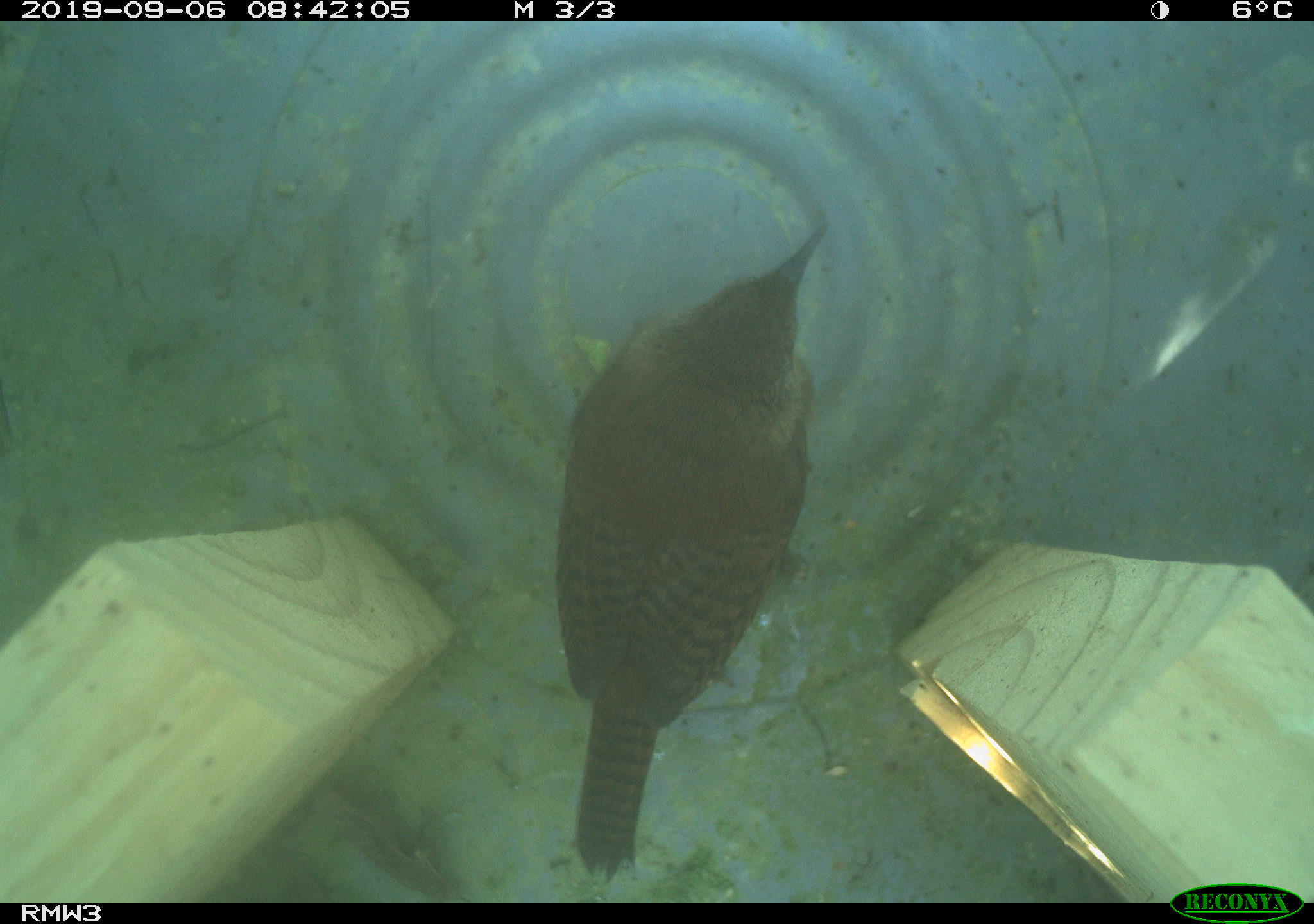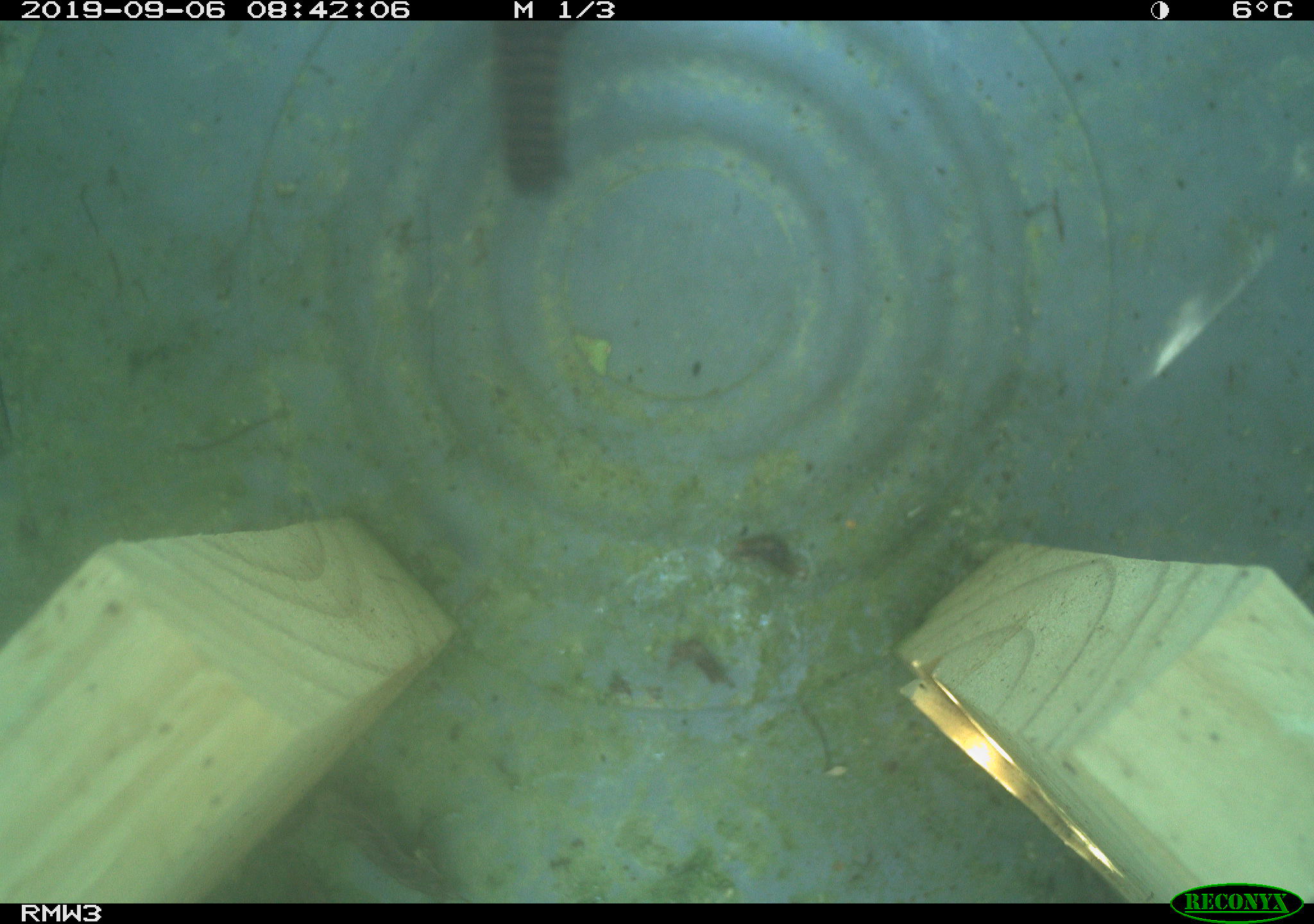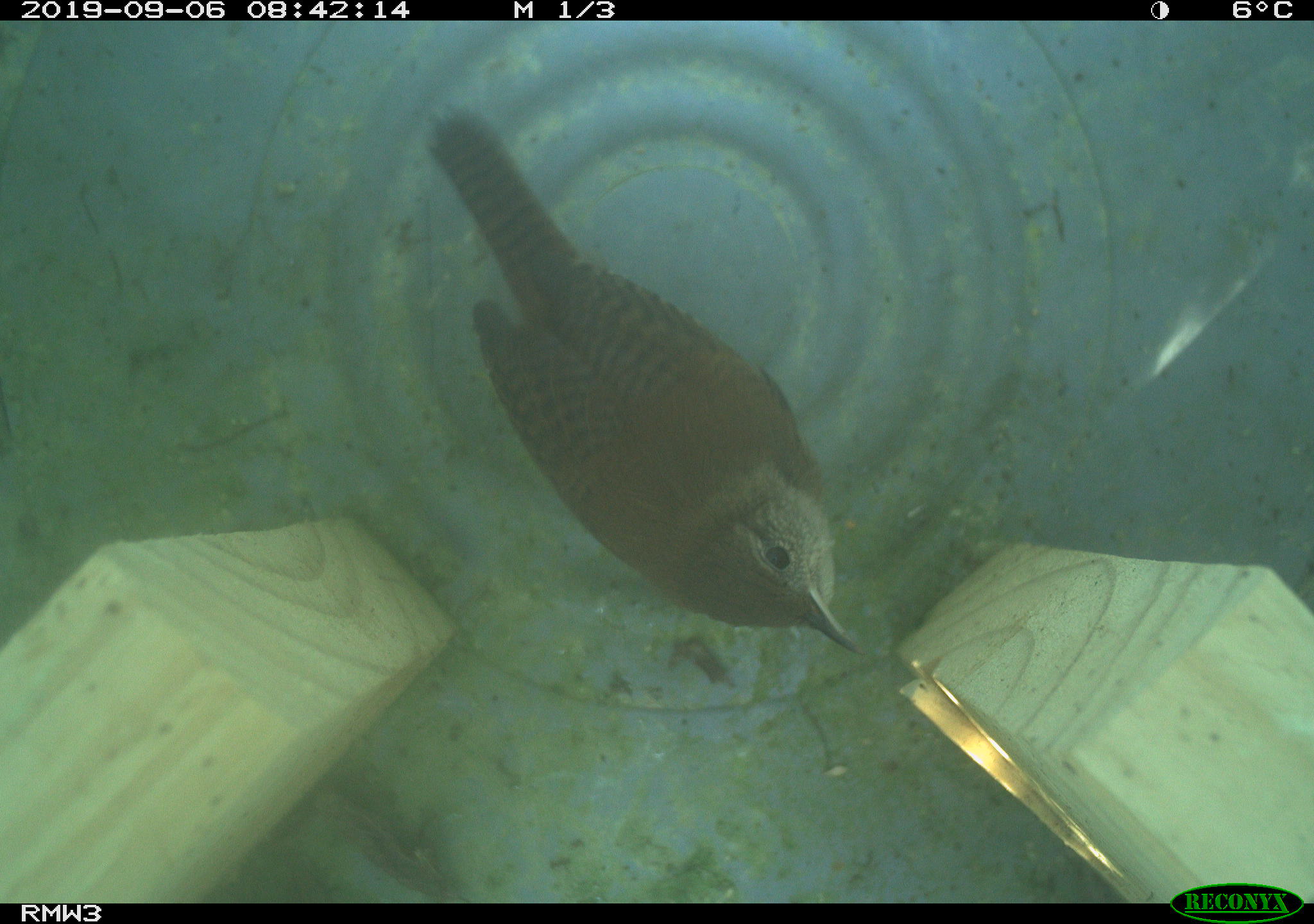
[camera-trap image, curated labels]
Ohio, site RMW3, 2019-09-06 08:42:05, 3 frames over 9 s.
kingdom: Animalia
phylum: Chordata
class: Aves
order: Passeriformes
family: Troglodytidae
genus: Troglodytes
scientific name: Troglodytes aedon aedon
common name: northern house wren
Northern house wren (Troglodytes aedon aedon).